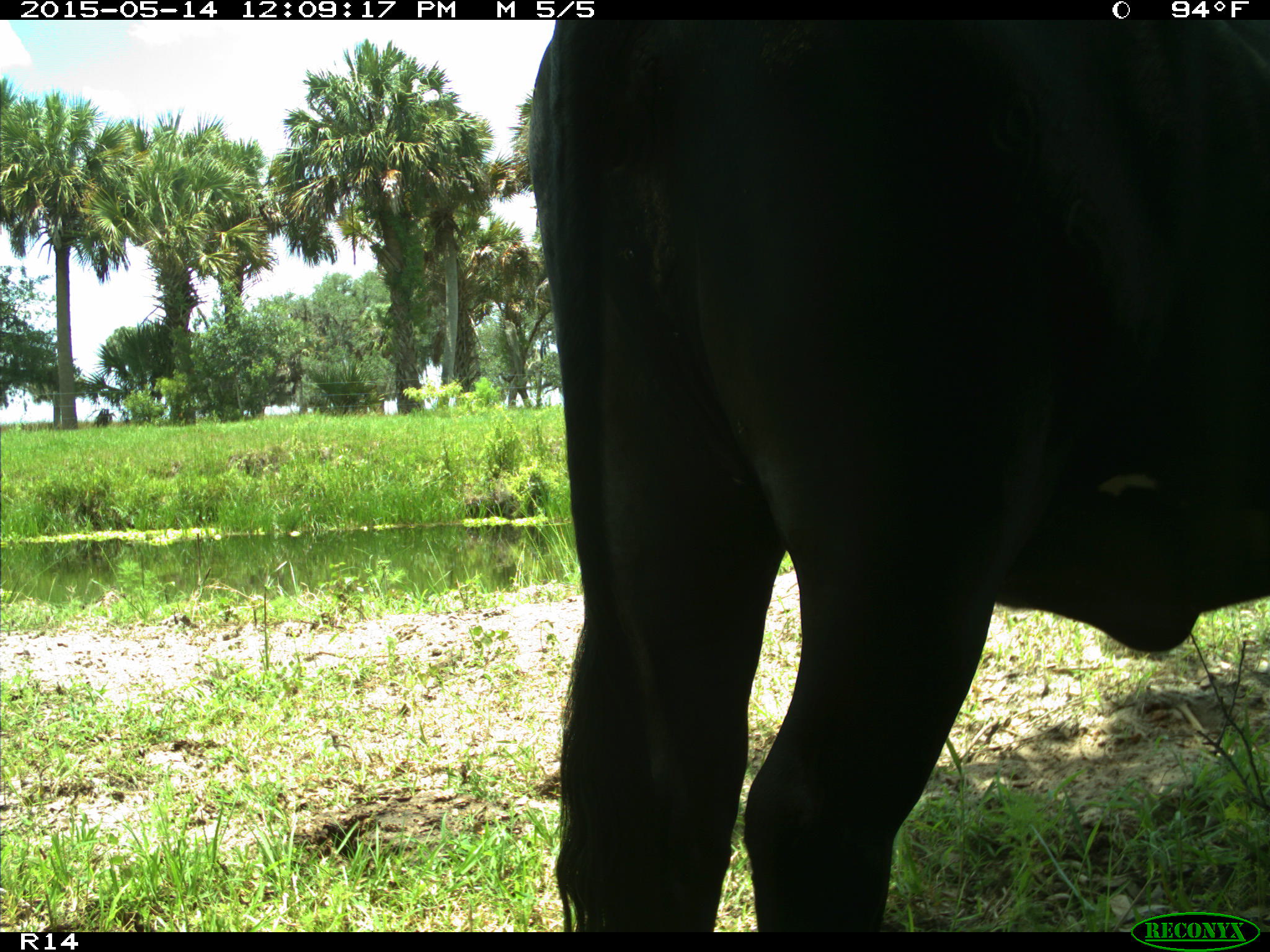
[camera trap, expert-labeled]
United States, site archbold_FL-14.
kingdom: Animalia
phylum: Chordata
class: Mammalia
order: Artiodactyla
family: Bovidae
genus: Bos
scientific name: Bos taurus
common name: domestic cow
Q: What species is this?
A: Bos taurus (domestic cow).